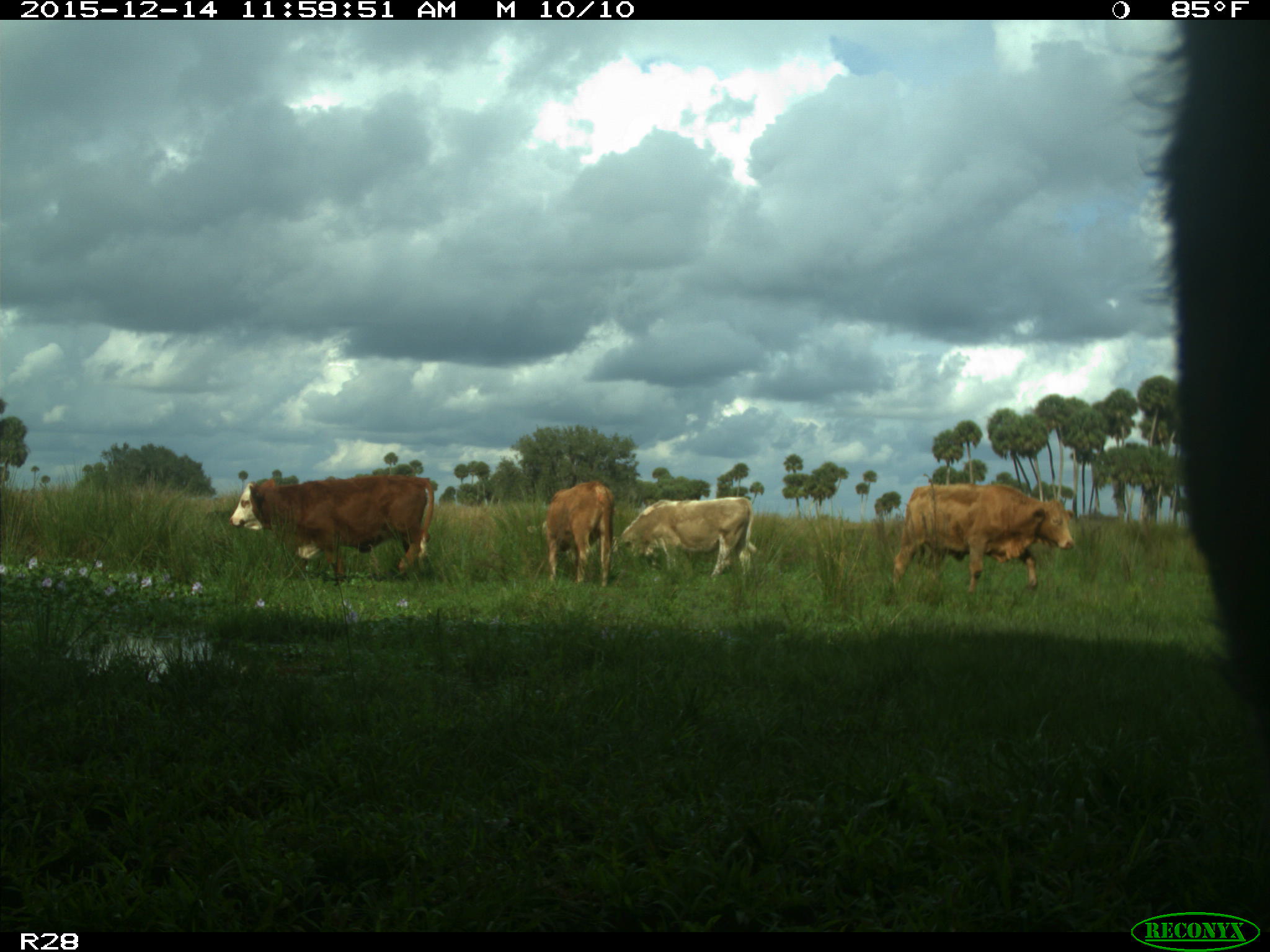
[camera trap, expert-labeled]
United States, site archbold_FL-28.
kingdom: Animalia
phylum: Chordata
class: Mammalia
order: Artiodactyla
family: Bovidae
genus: Bos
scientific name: Bos taurus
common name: domestic cow